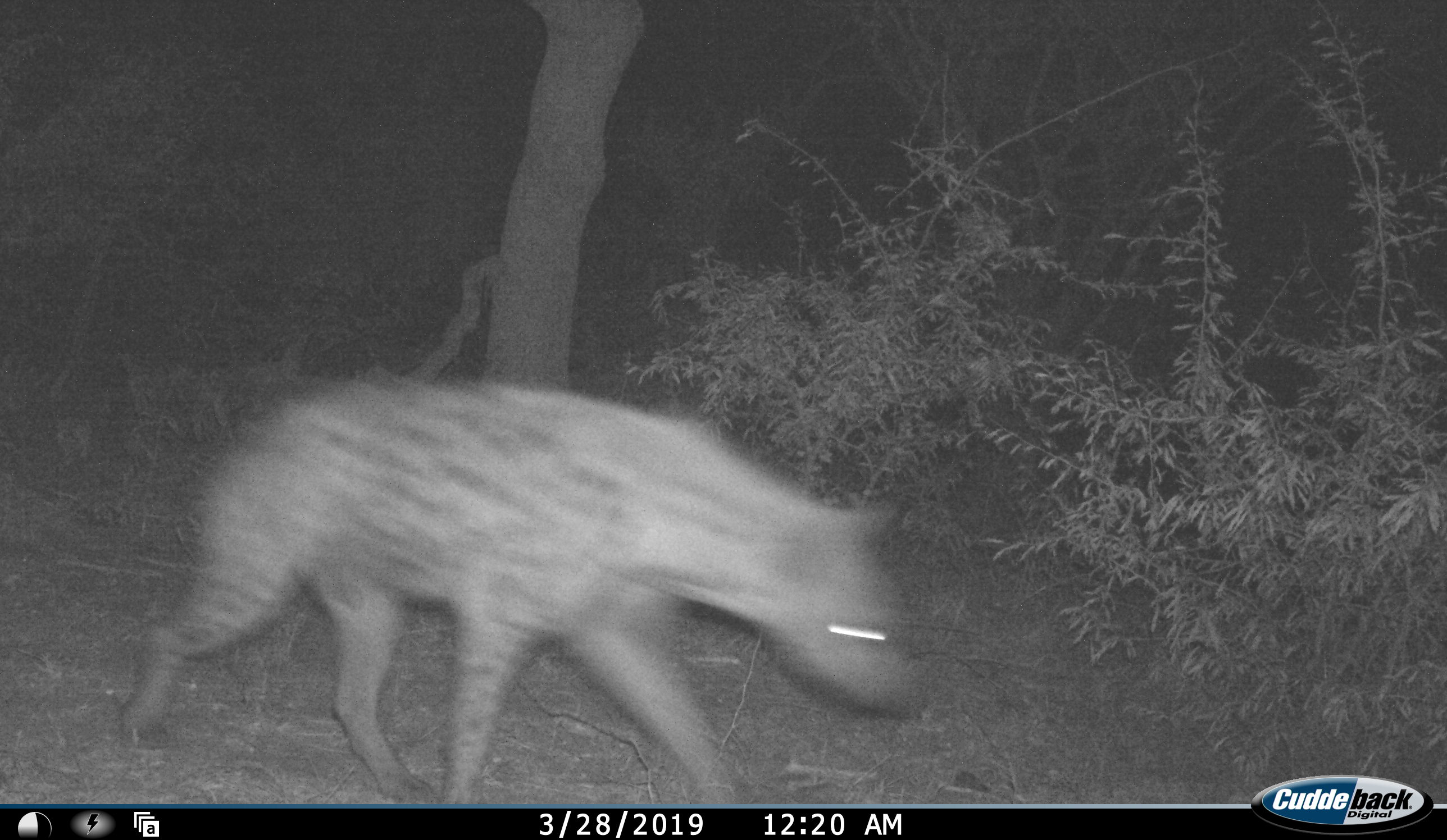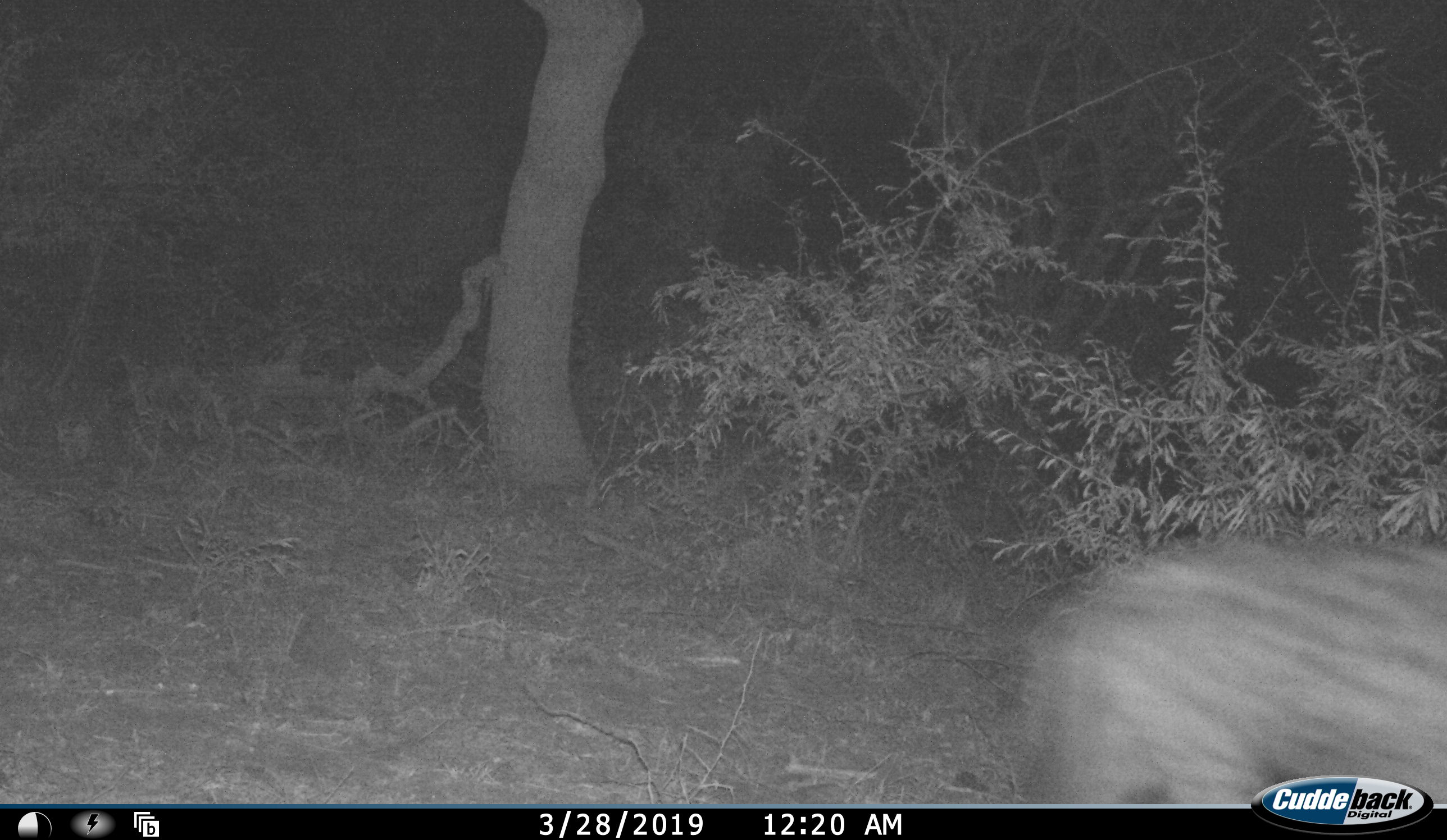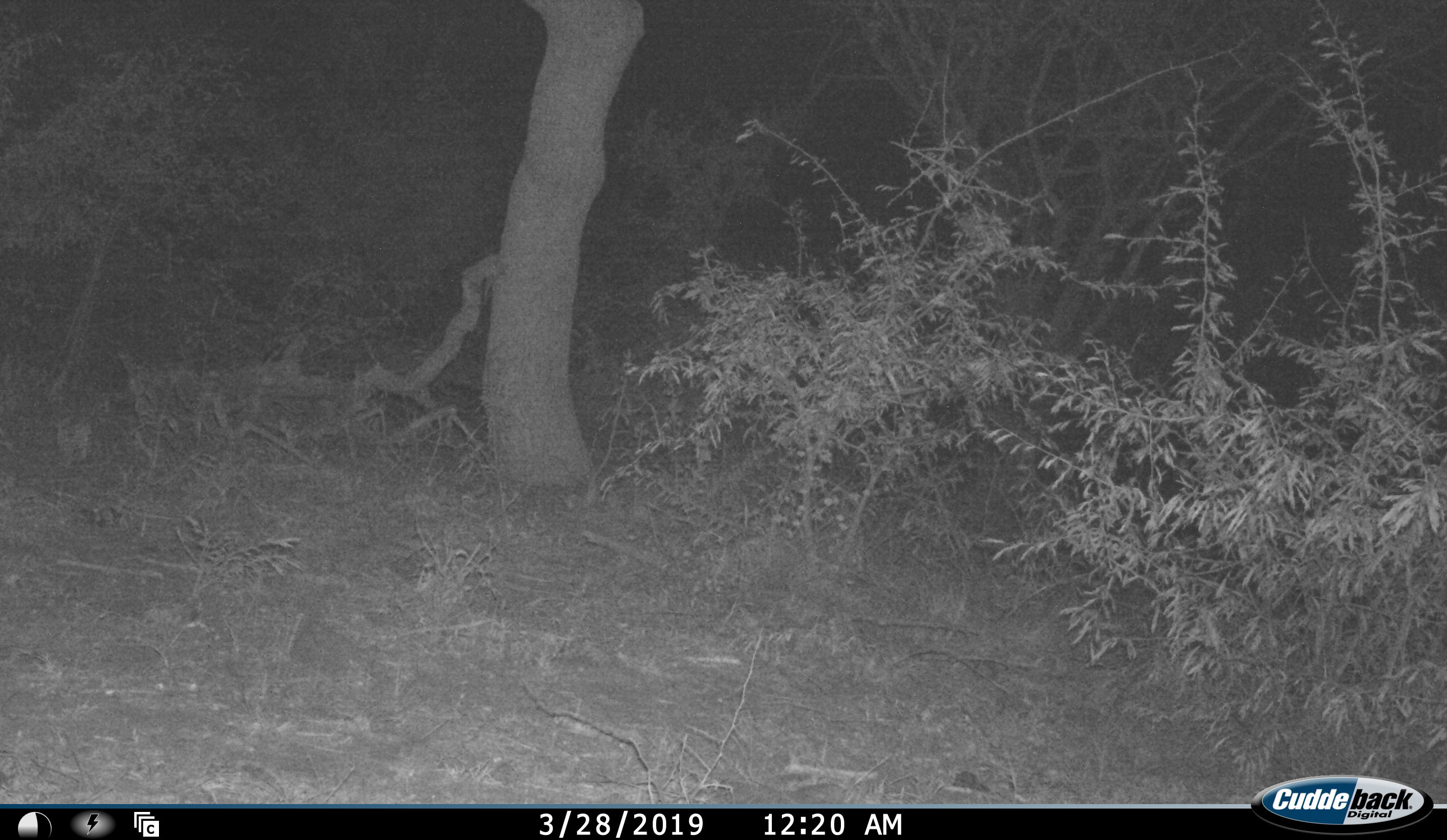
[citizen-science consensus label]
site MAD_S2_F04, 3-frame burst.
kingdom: Animalia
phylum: Chordata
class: Mammalia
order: Carnivora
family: Hyaenidae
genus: Crocuta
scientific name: Crocuta crocuta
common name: spotted hyena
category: hyenaspotted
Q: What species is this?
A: Hyenaspotted (spotted hyena) (Crocuta crocuta).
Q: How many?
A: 1.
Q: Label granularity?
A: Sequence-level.